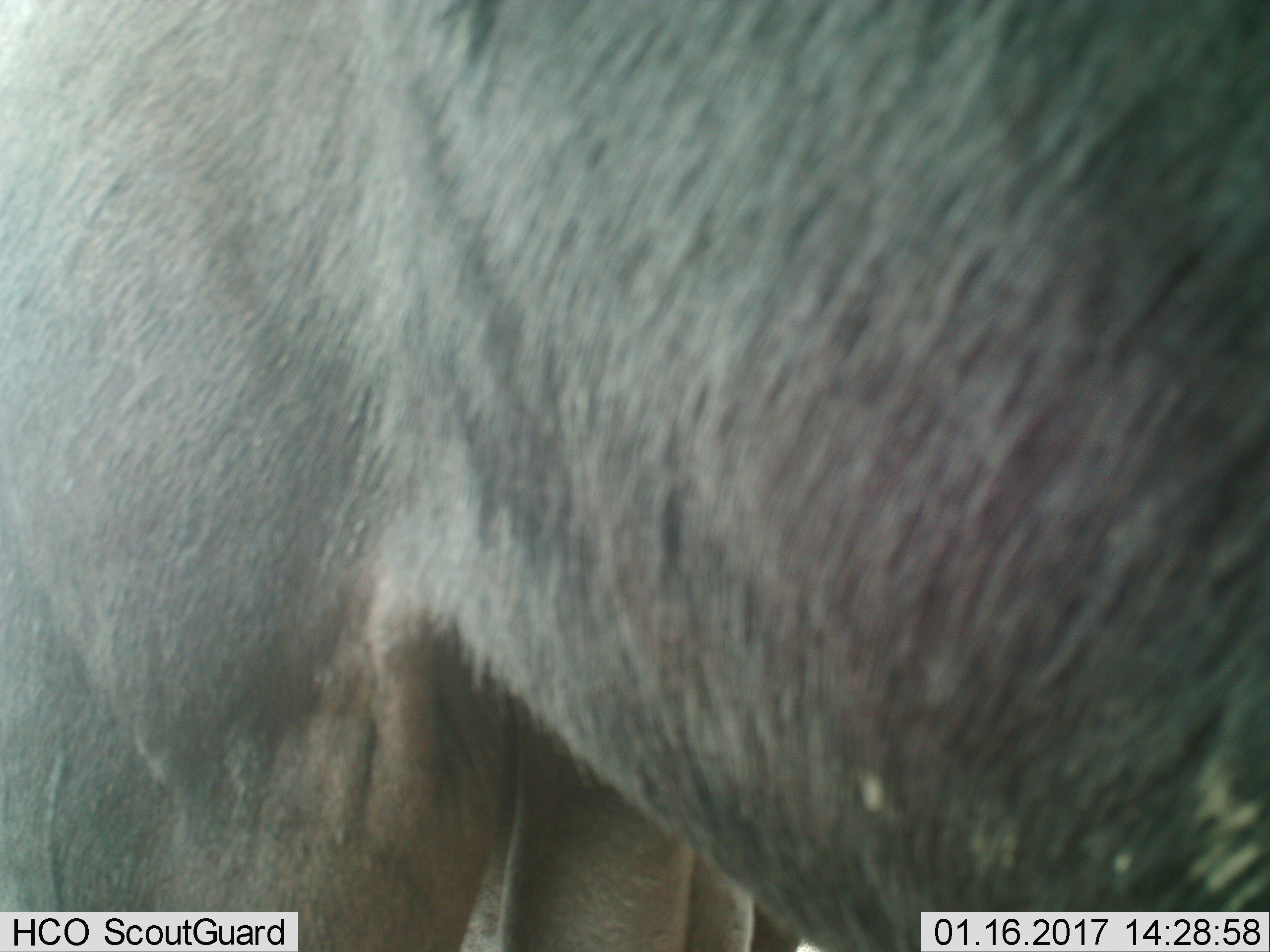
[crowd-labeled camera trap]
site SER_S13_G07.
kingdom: Animalia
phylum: Chordata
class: Mammalia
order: Artiodactyla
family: Bovidae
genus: Connochaetes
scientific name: Connochaetes taurinus taurinus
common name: blue wildebeest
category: wildebeestblue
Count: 1.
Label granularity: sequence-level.